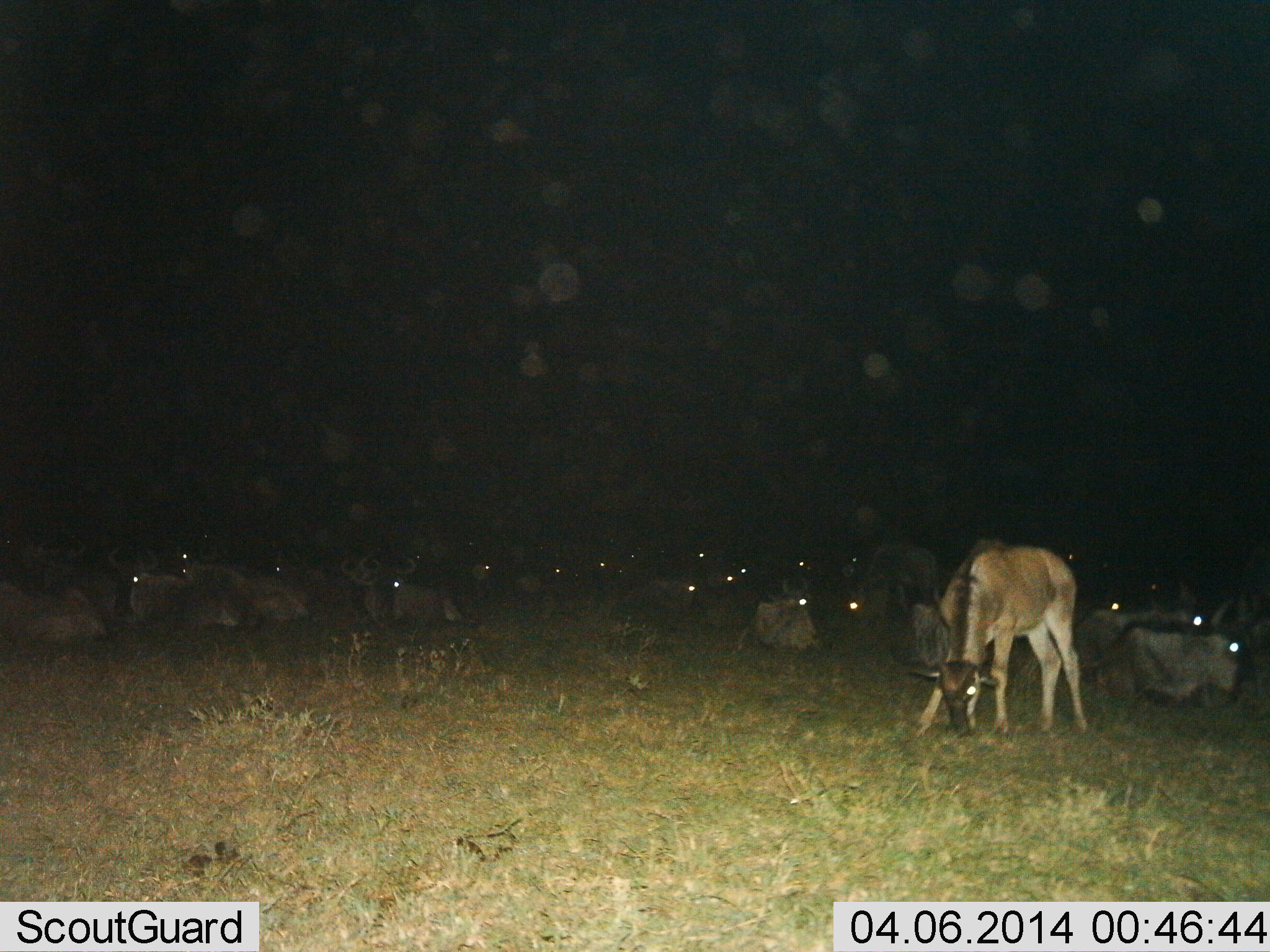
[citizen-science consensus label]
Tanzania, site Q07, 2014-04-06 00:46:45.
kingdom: Animalia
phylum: Chordata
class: Mammalia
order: Artiodactyla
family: Bovidae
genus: Connochaetes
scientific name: Connochaetes taurinus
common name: blue wildebeest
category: wildebeest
Wildebeest (blue wildebeest) (Connochaetes taurinus), count 11-50. Behavior (volunteer vote fractions): standing 18%, resting 100%, moving 0%, interacting 0%. Young present (vote fraction): 36%. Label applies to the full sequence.